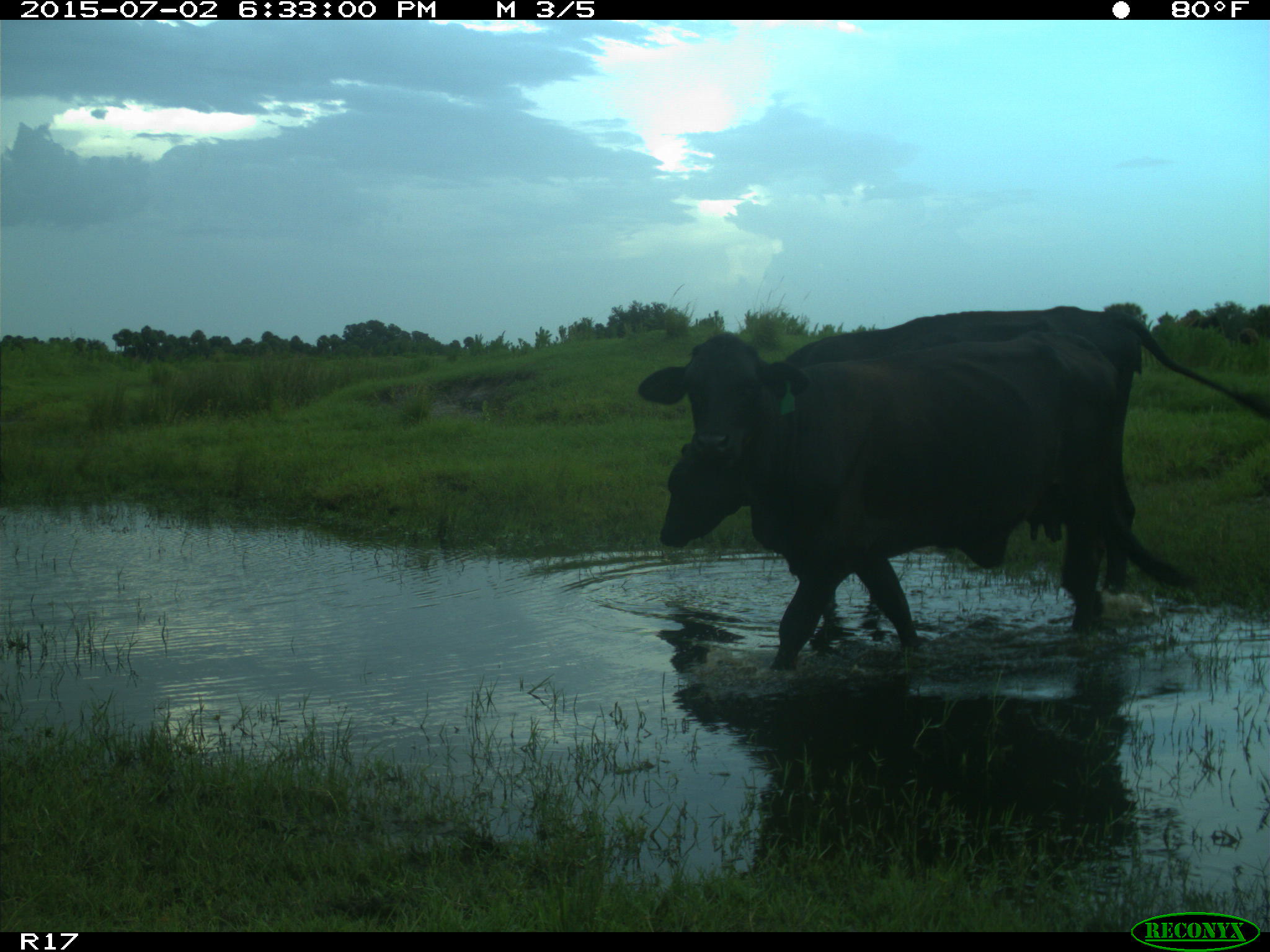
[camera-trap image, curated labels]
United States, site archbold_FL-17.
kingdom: Animalia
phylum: Chordata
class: Mammalia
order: Artiodactyla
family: Bovidae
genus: Bos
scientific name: Bos taurus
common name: domestic cow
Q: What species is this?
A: Bos taurus (domestic cow).